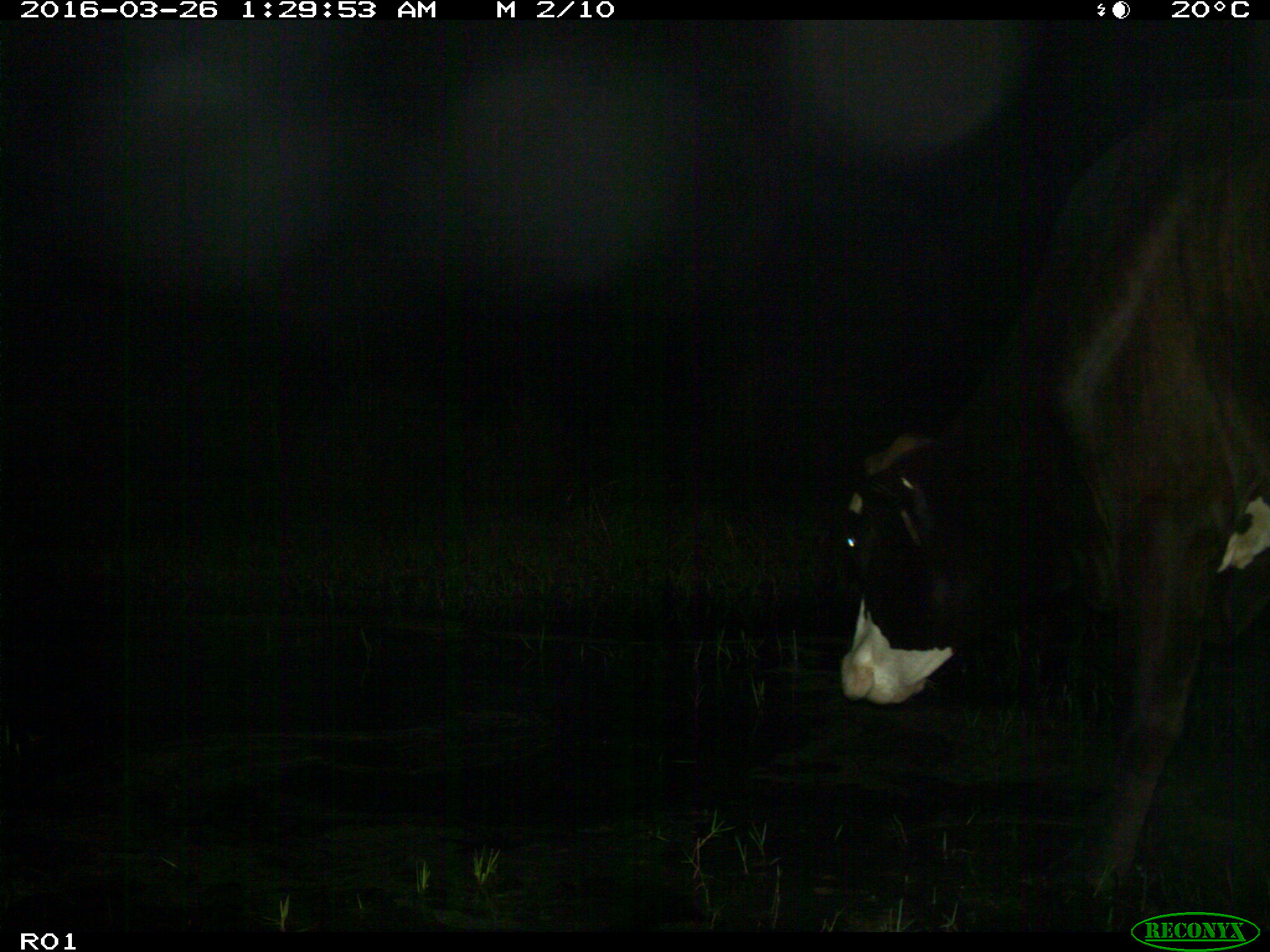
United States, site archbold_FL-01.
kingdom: Animalia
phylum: Chordata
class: Mammalia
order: Artiodactyla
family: Bovidae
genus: Bos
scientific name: Bos taurus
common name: domestic cow